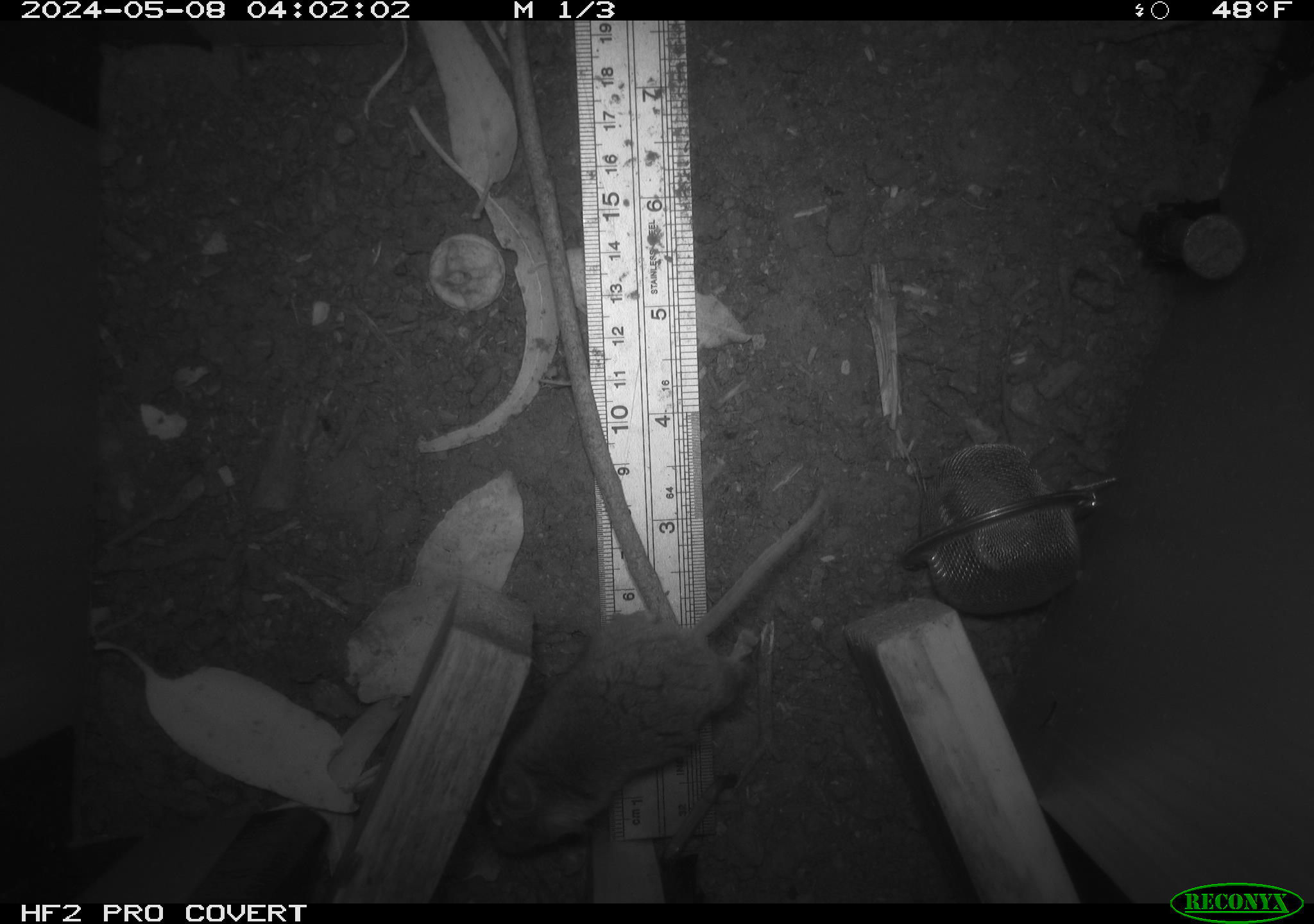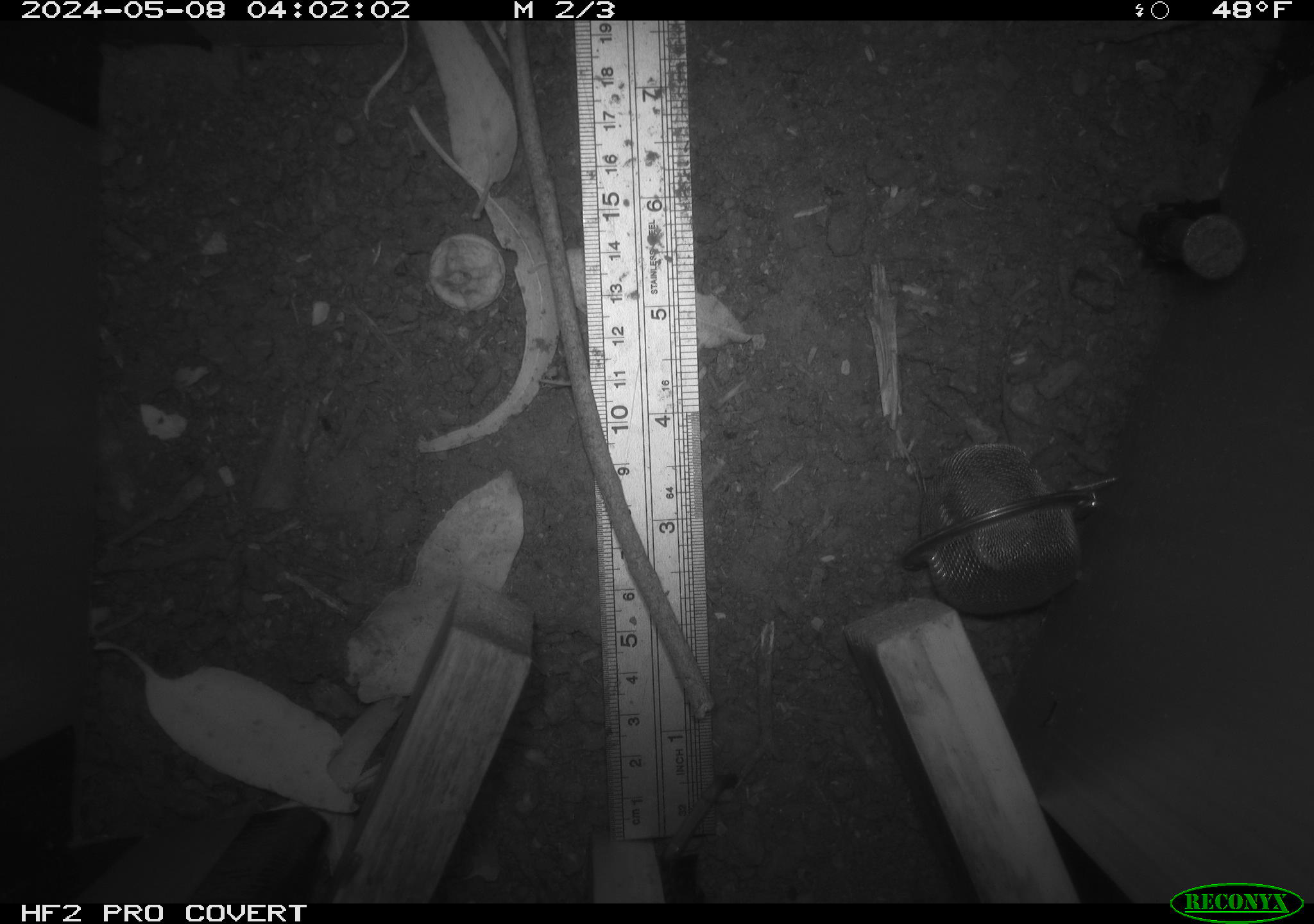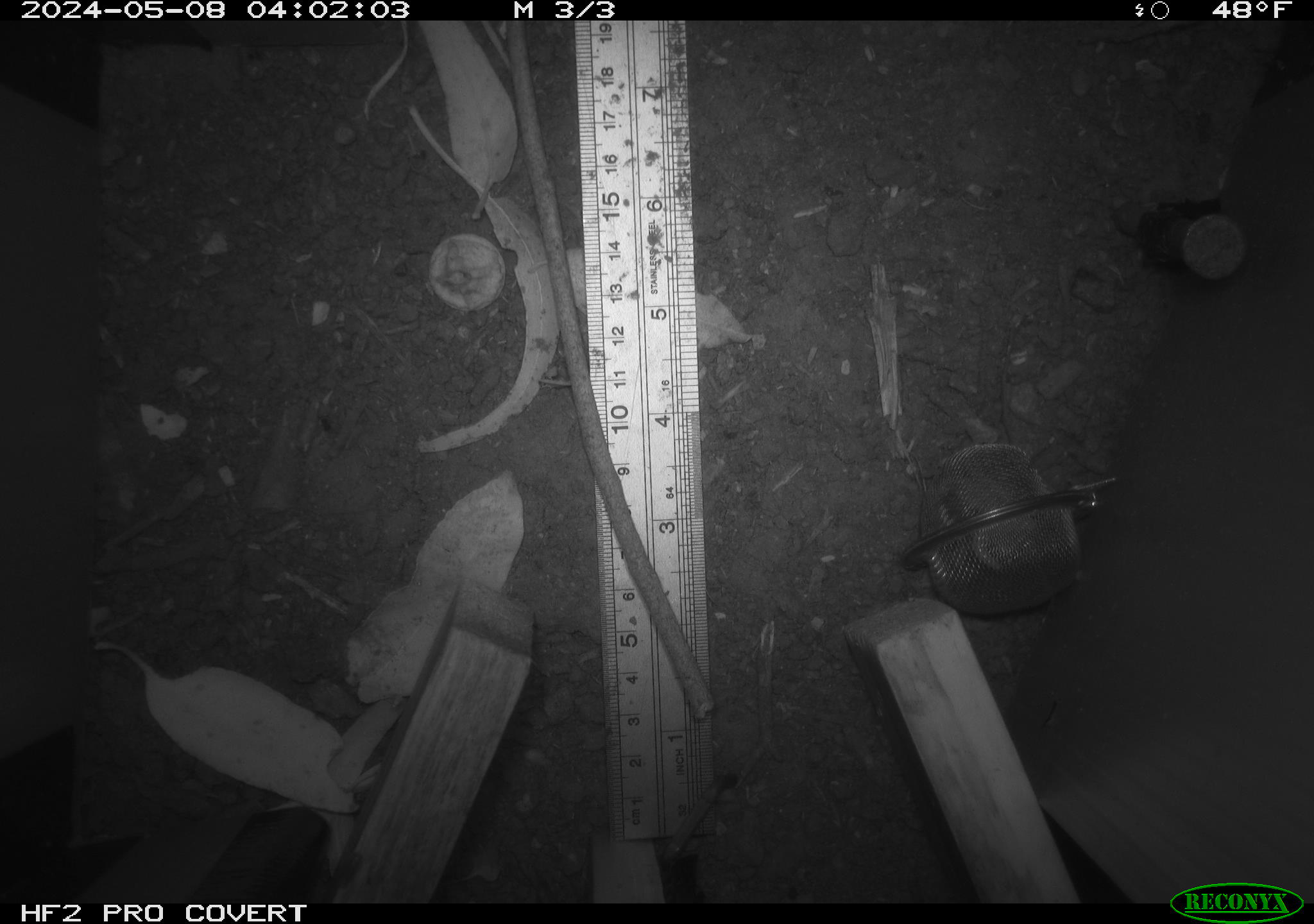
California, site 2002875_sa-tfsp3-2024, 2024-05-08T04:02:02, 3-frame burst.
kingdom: Animalia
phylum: Chordata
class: Mammalia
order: Rodentia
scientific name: Rodentia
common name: mouse species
Mouse species (Rodentia).